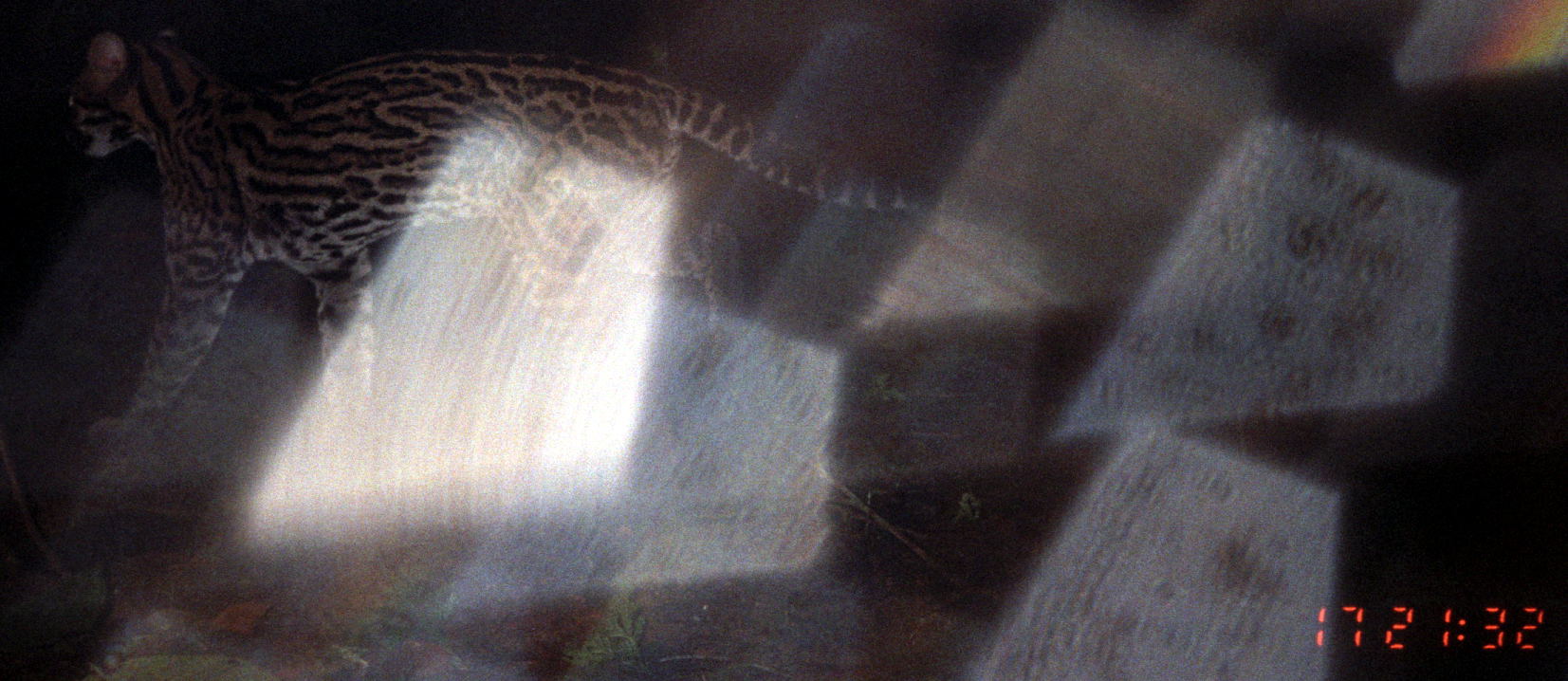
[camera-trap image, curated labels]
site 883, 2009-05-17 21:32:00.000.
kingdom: Animalia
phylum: Chordata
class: Mammalia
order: Carnivora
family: Felidae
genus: Leopardus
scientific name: Leopardus pardalis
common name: ocelot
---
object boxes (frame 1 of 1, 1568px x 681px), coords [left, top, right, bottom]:
leopardus pardalis: [57, 17, 984, 460]